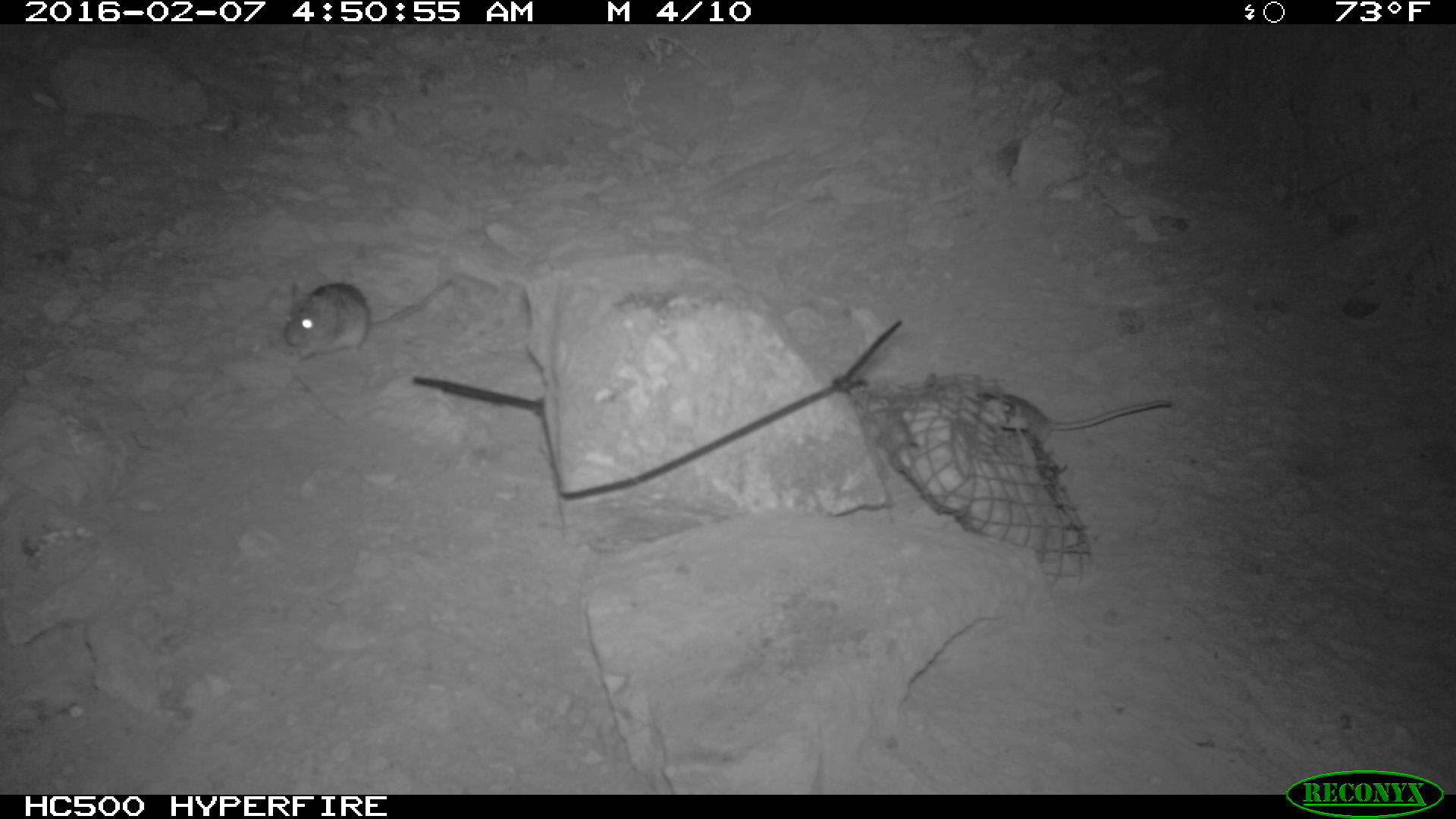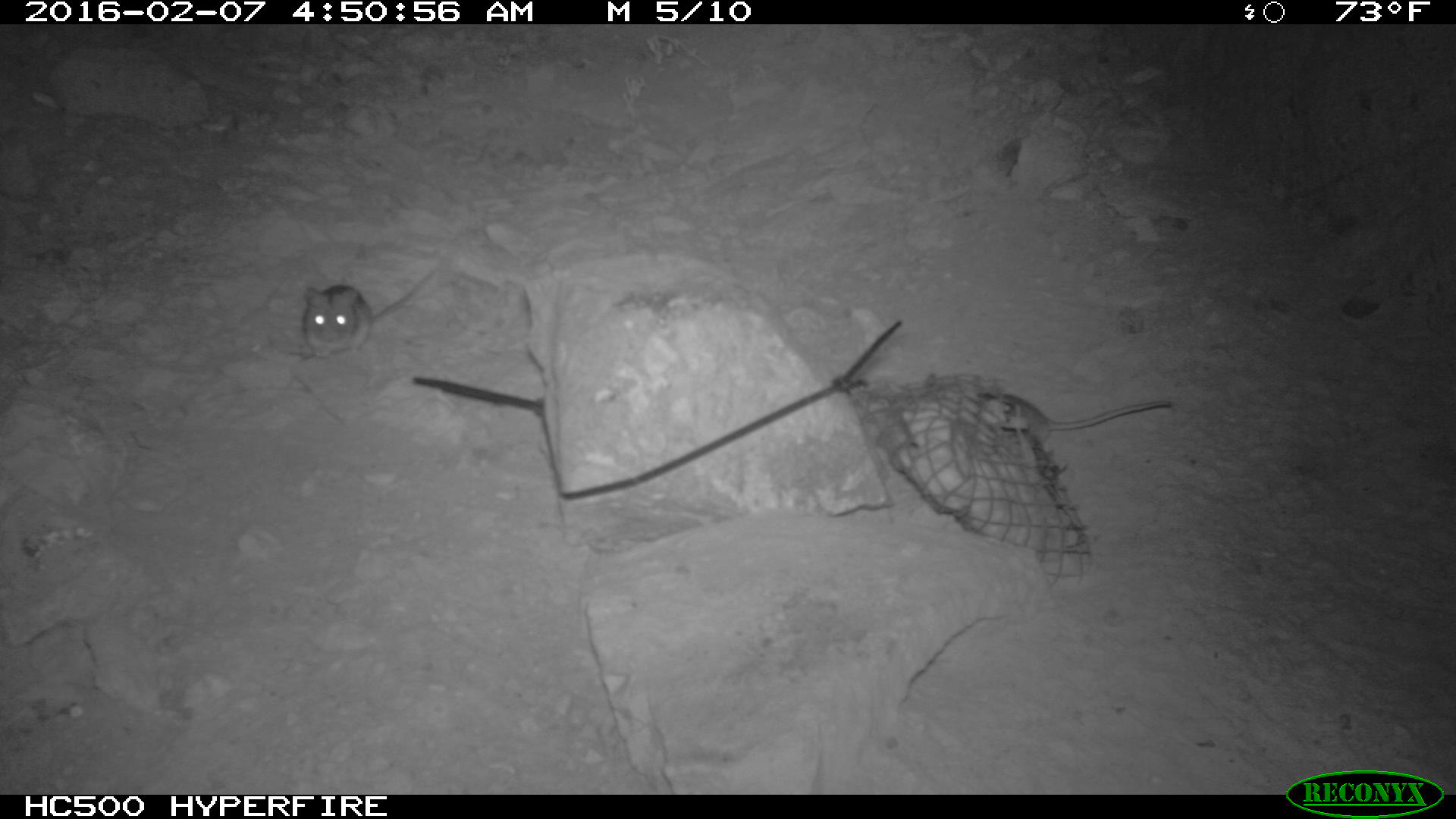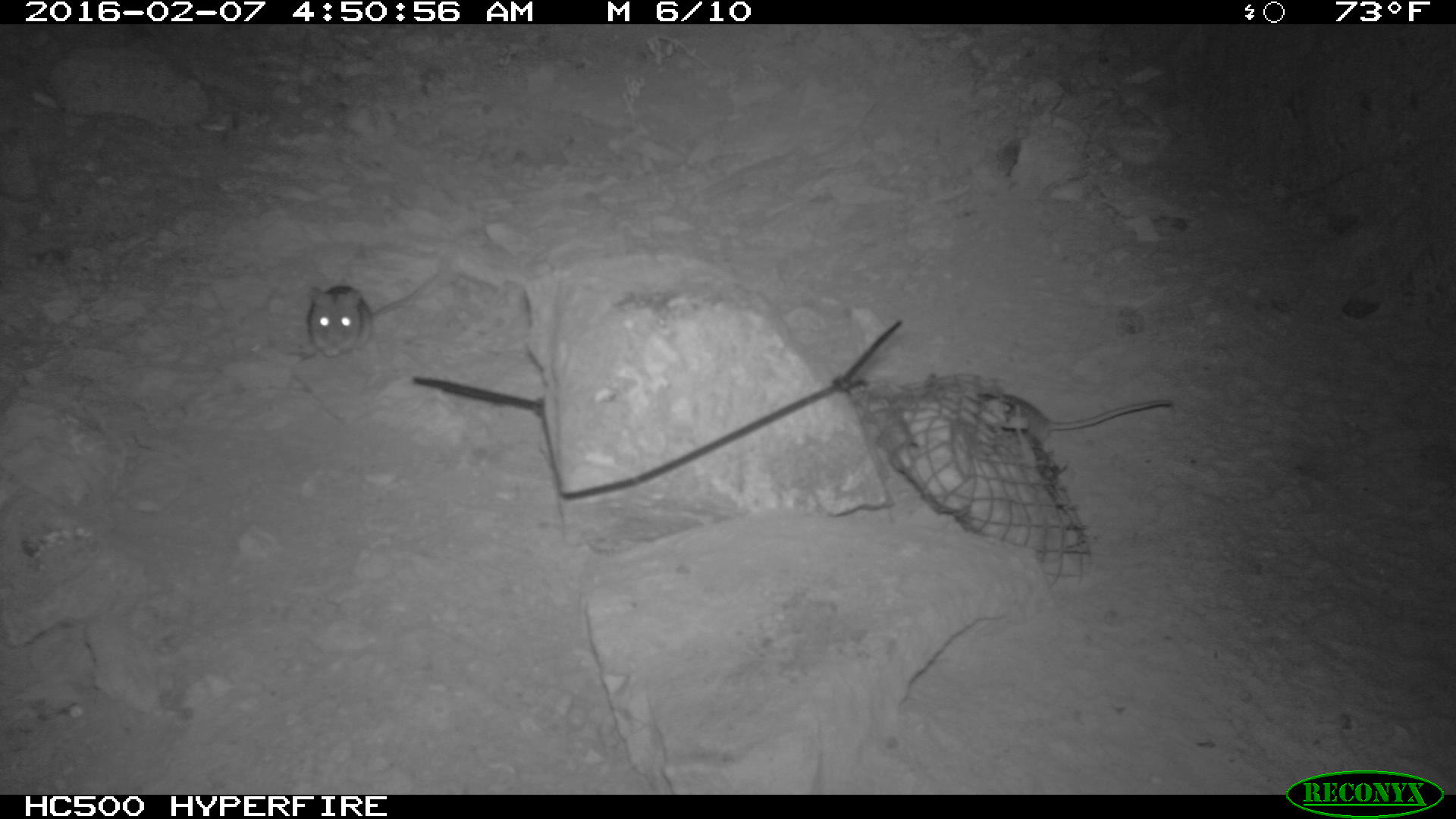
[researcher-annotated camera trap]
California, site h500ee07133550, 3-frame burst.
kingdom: Animalia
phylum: Chordata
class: Mammalia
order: Rodentia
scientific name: Rodentia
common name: rodent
Rodent (Rodentia).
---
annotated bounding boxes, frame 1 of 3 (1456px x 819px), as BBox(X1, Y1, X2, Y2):
rodent: BBox(283, 279, 451, 361)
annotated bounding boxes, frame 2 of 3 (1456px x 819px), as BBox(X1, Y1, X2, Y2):
rodent: BBox(304, 262, 438, 363); BBox(1006, 393, 1173, 448)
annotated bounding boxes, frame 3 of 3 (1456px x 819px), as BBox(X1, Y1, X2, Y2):
rodent: BBox(307, 275, 439, 357)